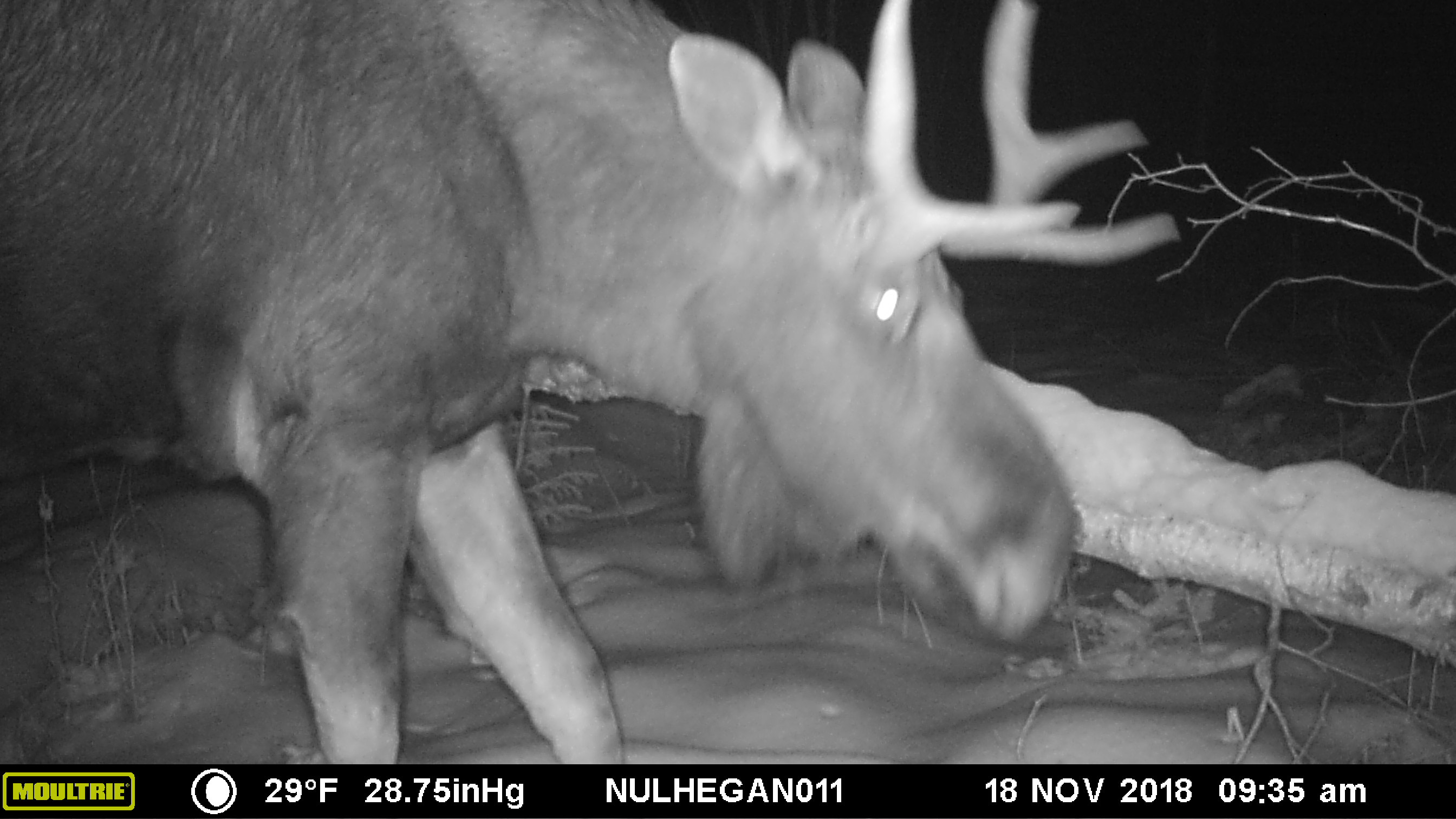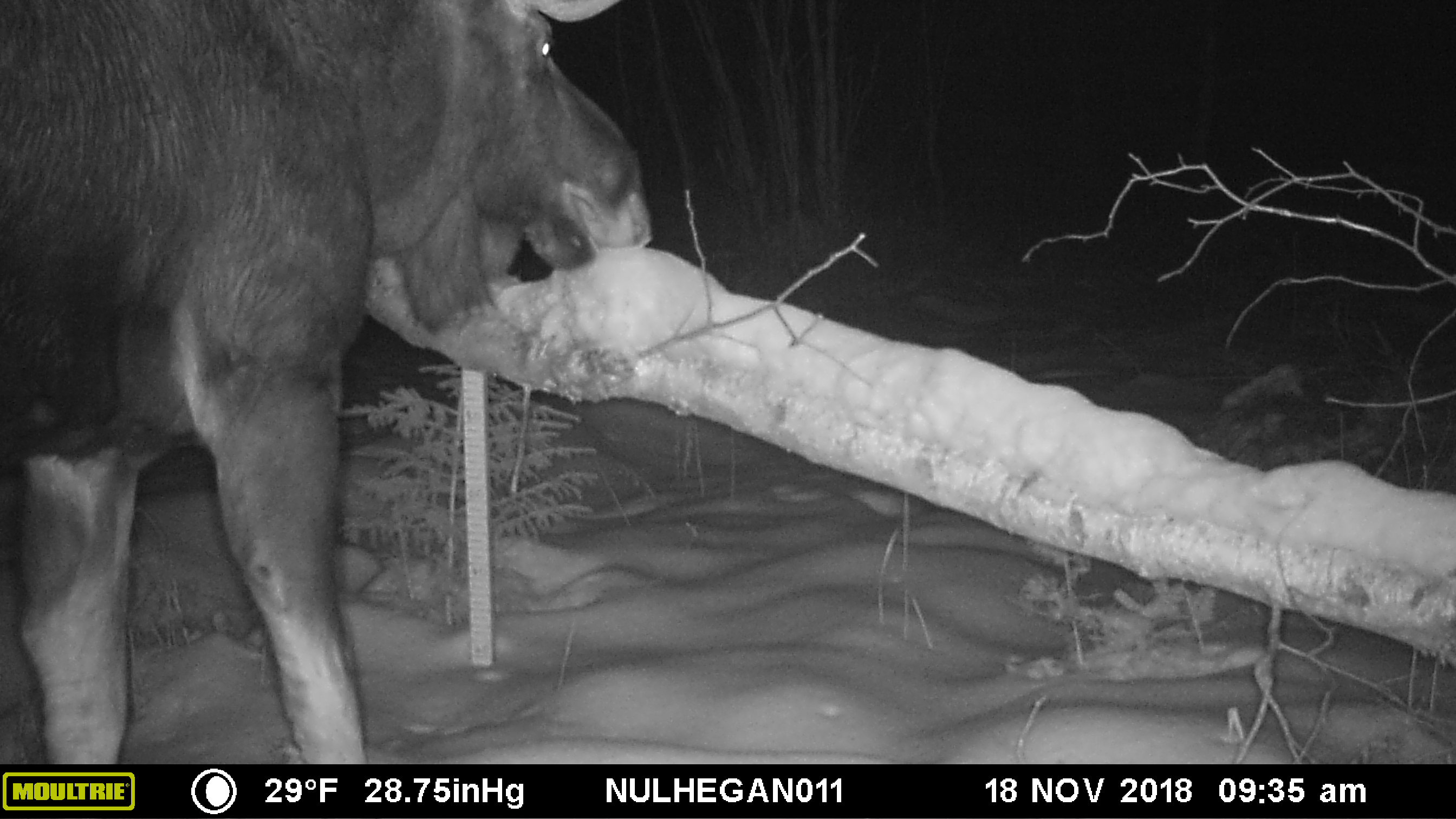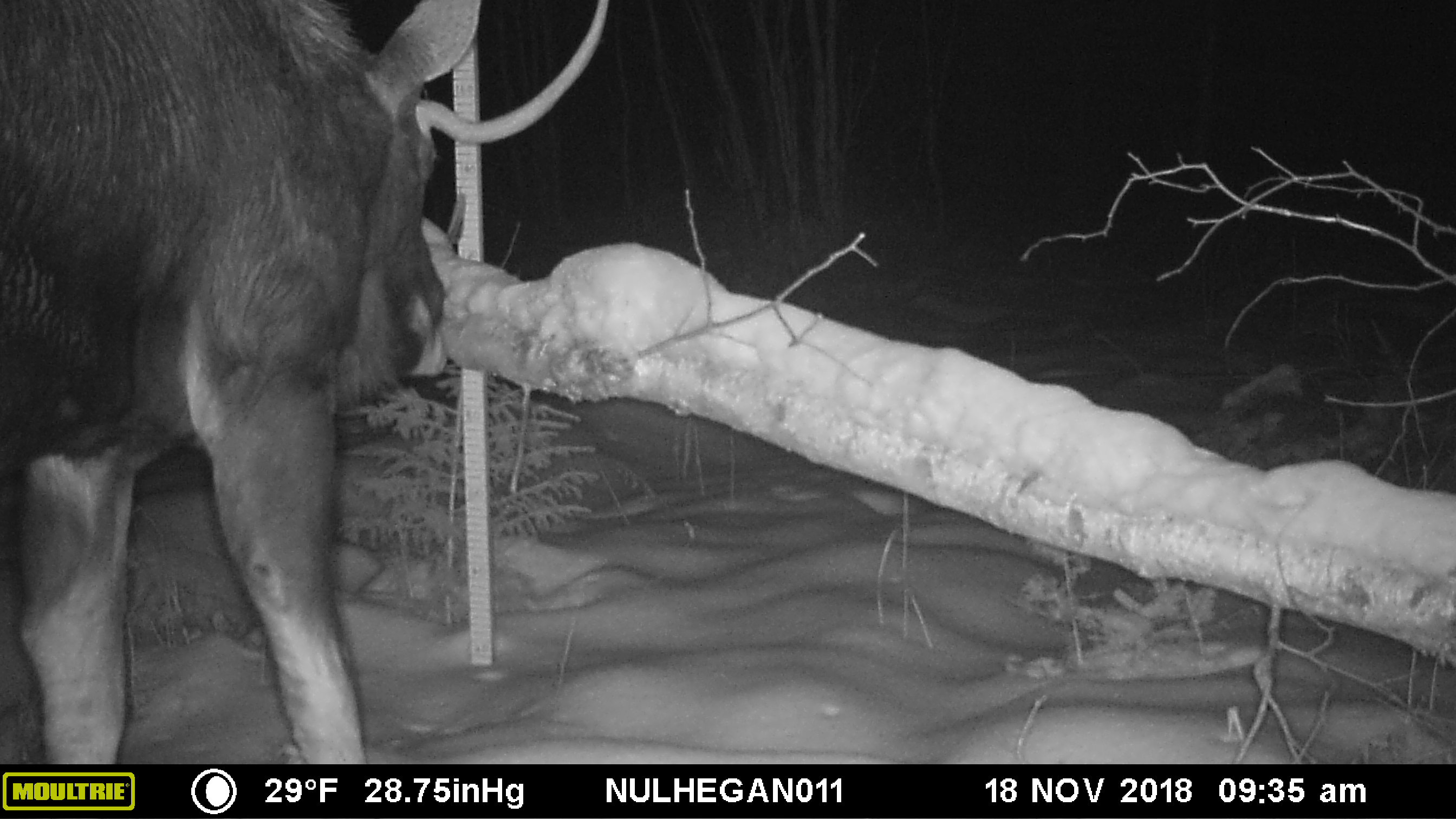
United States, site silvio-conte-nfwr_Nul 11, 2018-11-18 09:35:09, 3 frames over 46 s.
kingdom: Animalia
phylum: Chordata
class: Mammalia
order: Artiodactyla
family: Cervidae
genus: Alces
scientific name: Alces alces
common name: moose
Moose (Alces alces).